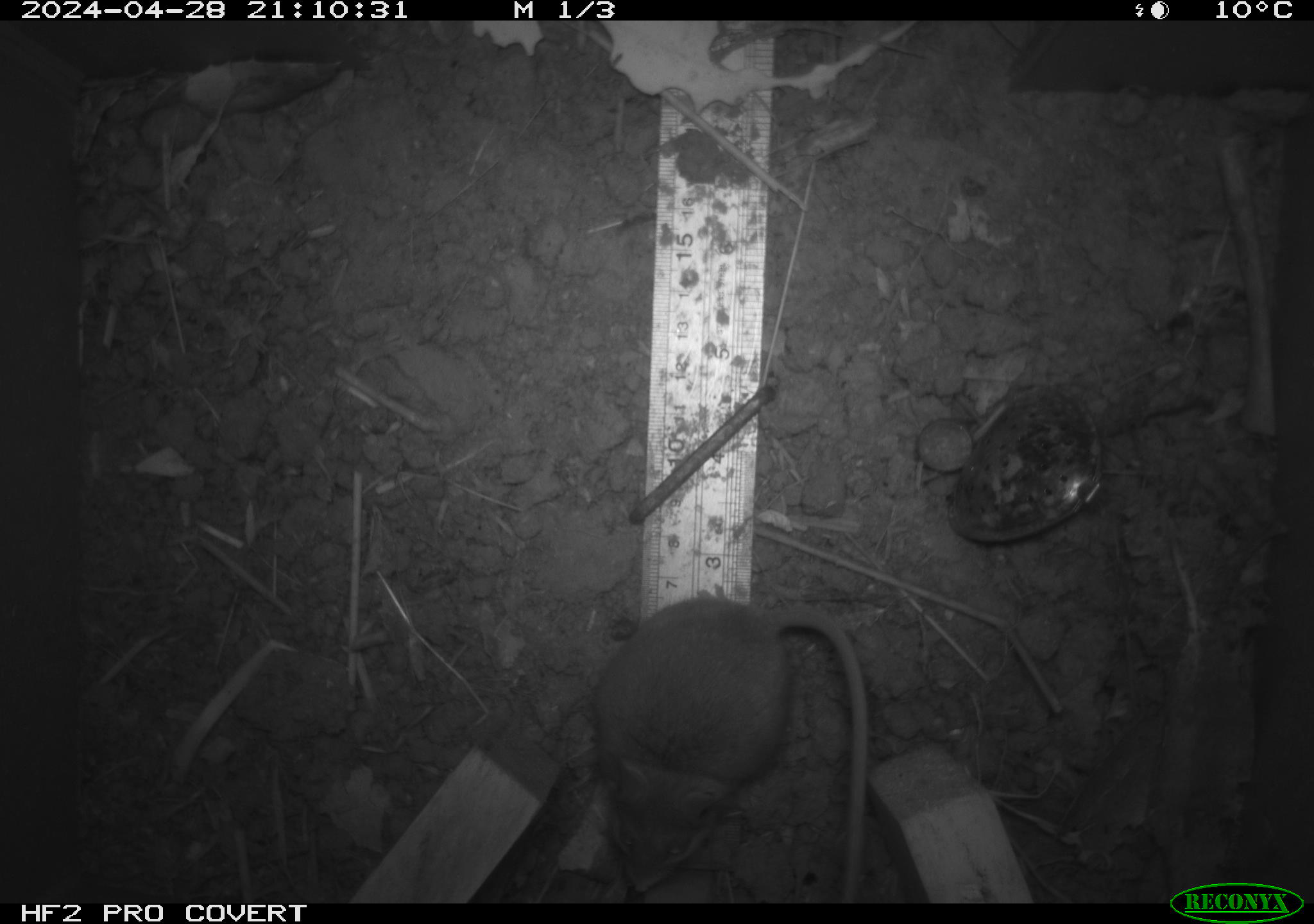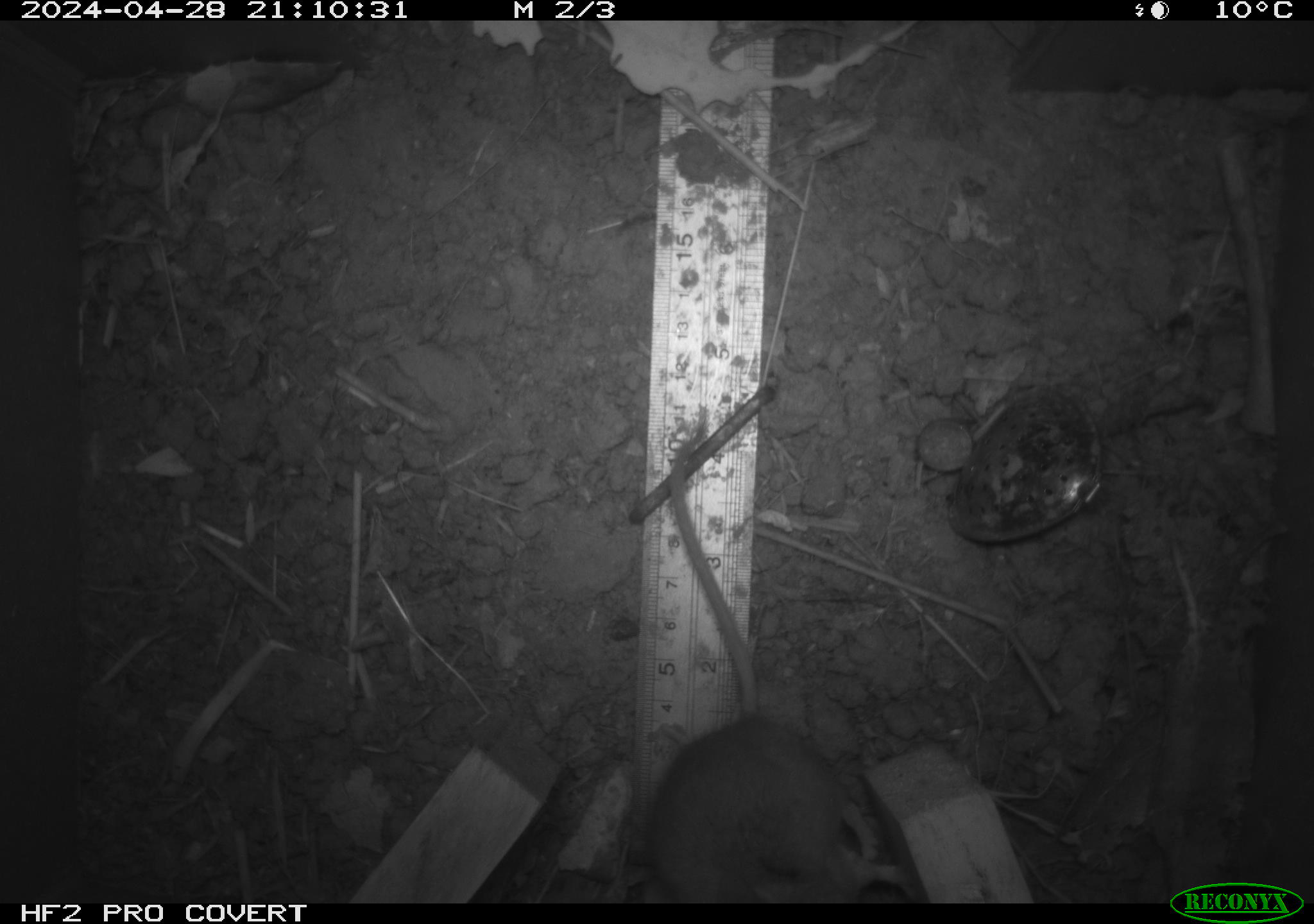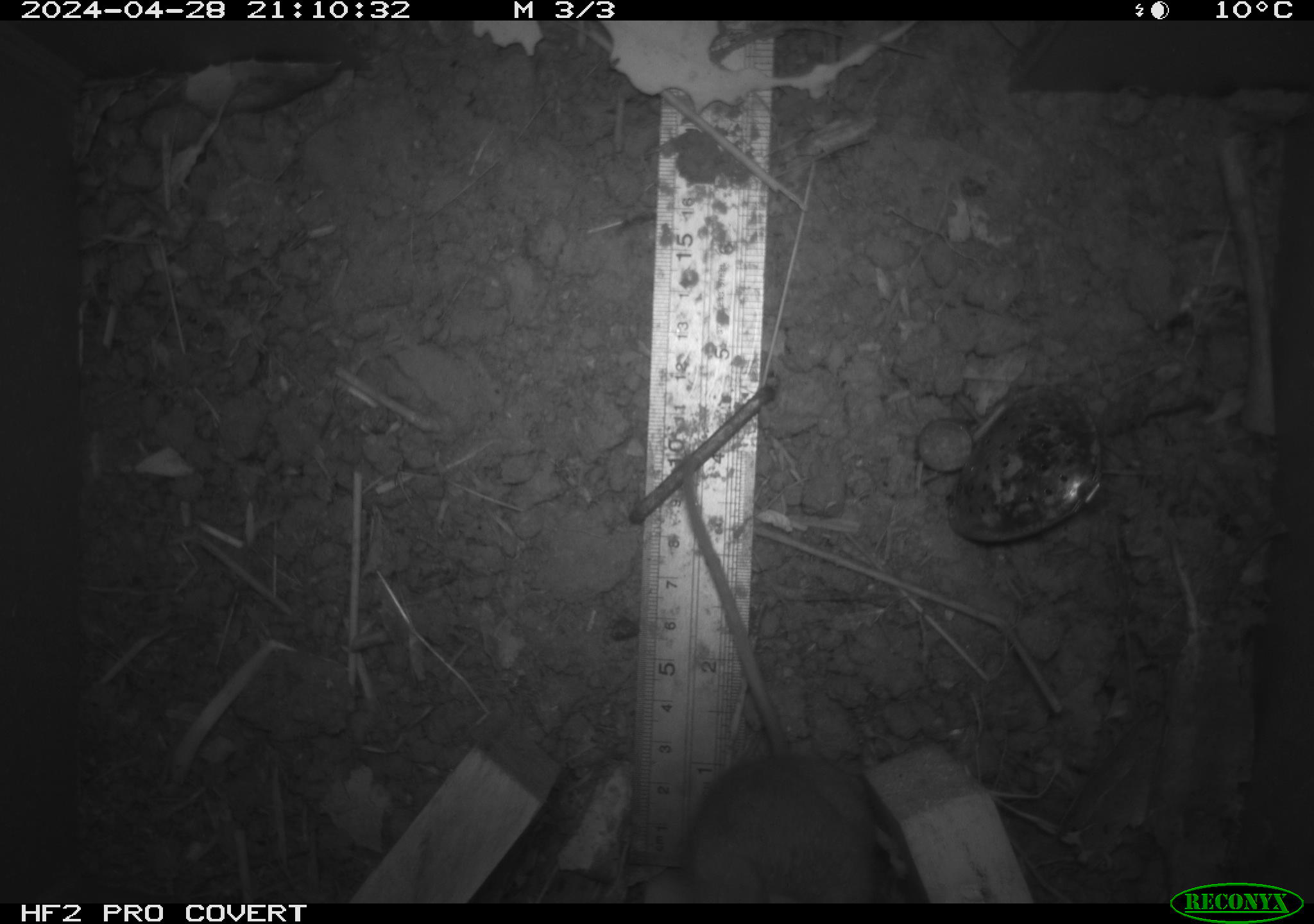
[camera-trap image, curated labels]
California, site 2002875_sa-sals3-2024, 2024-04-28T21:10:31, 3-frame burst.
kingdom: Animalia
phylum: Chordata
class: Mammalia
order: Rodentia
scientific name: Rodentia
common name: rodent